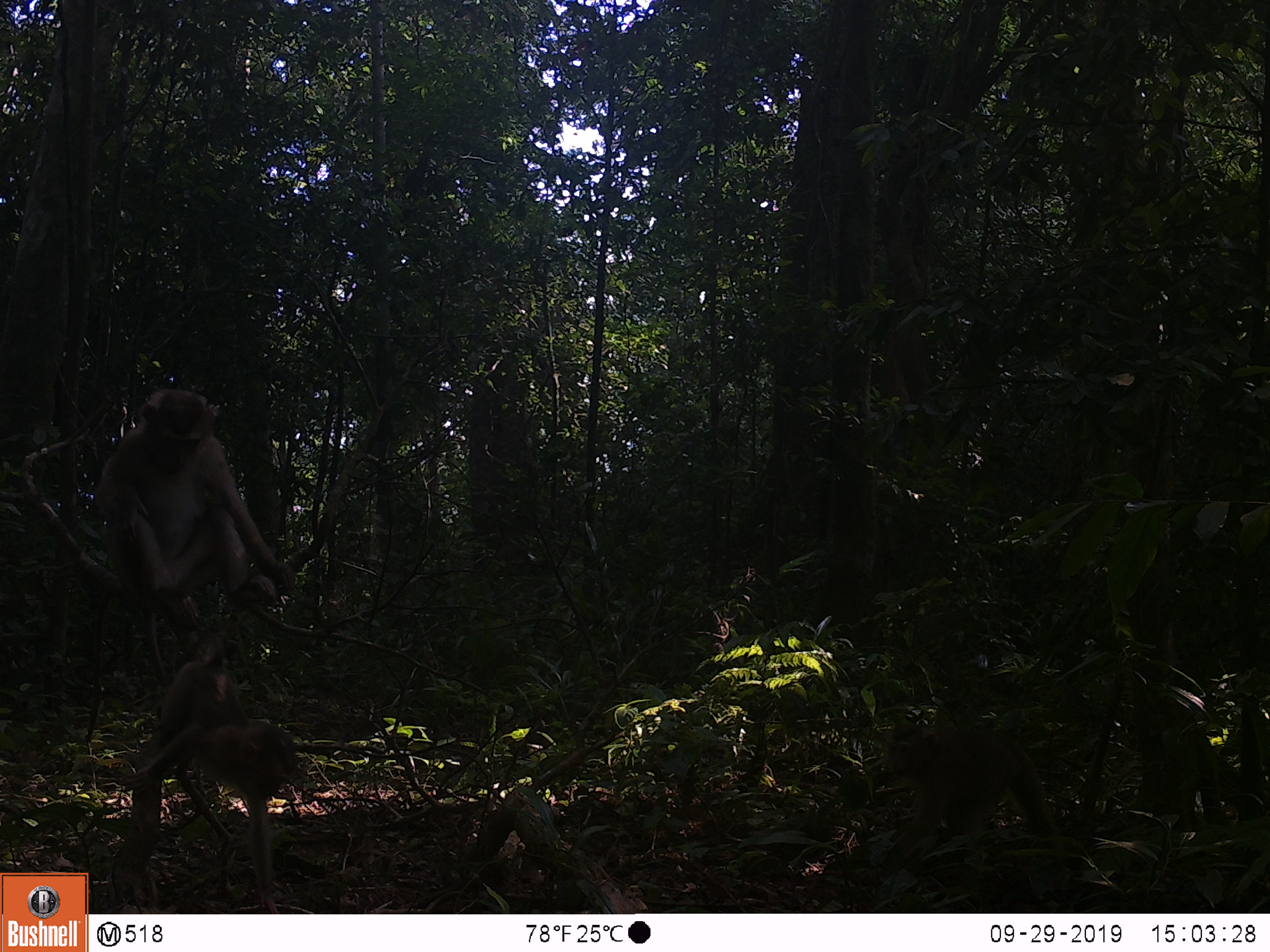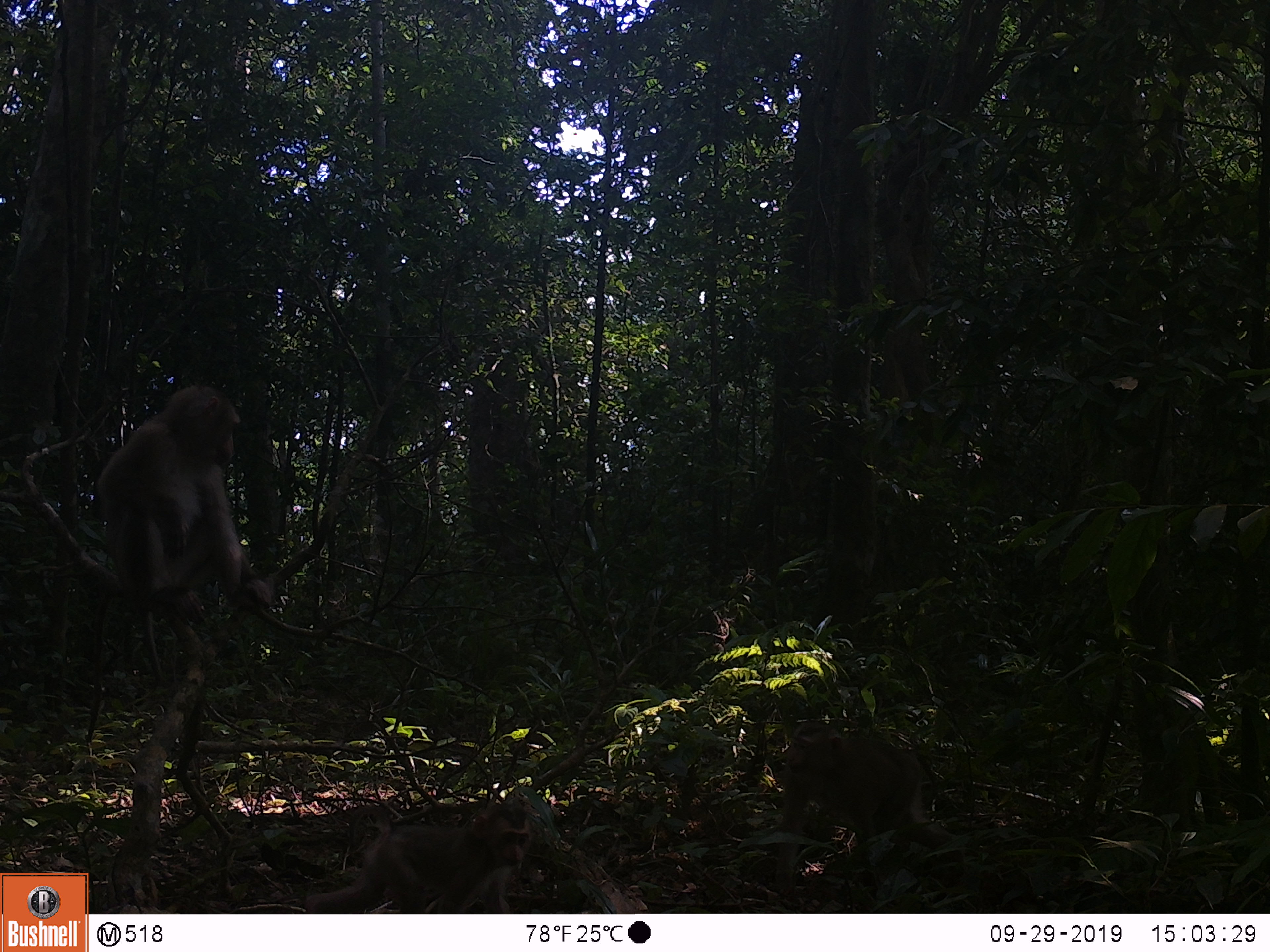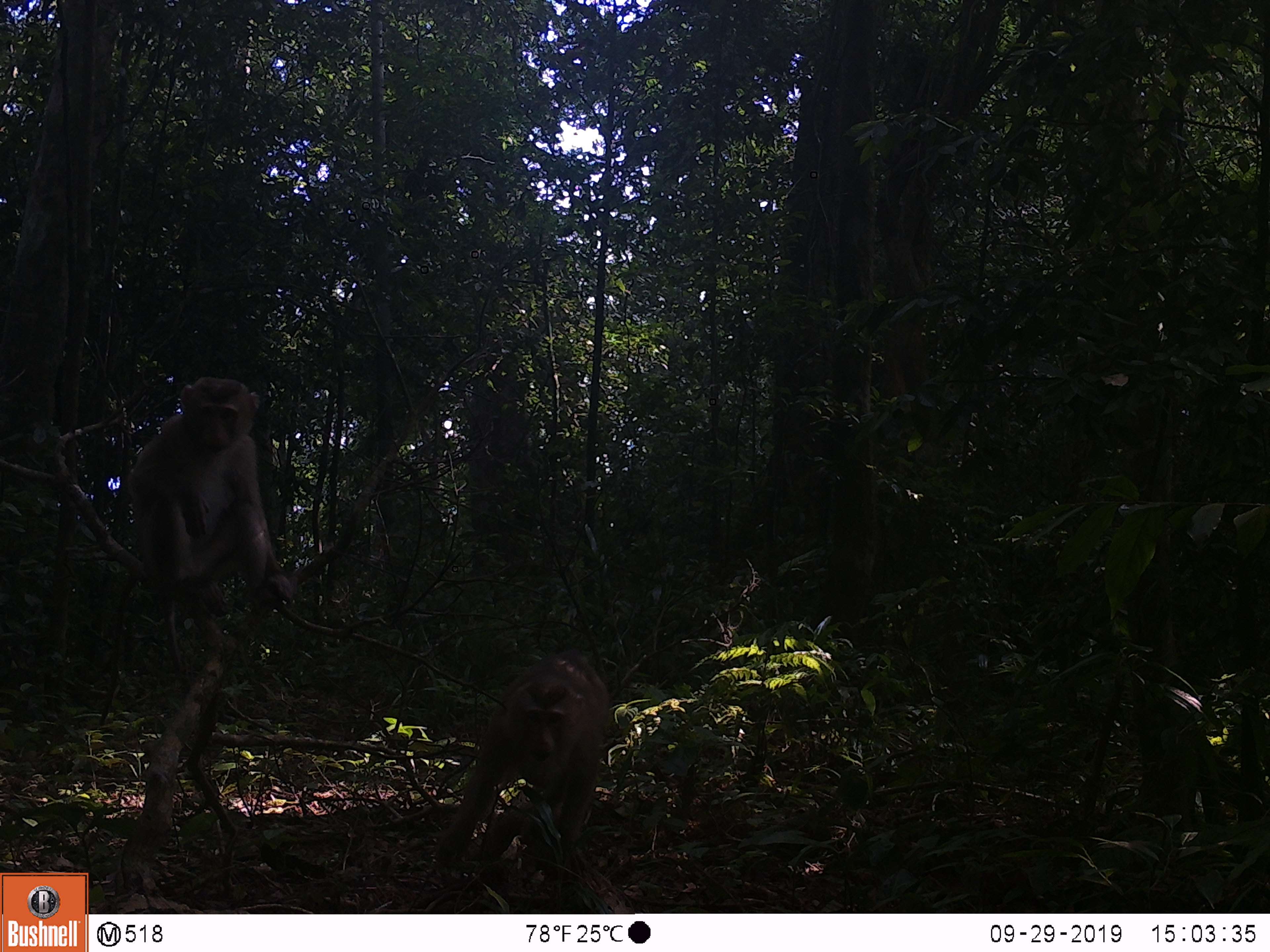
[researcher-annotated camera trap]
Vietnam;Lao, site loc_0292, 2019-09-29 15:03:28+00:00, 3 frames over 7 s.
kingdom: Animalia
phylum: Chordata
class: Mammalia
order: Primates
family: Cercopithecidae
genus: Macaca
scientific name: Macaca nemestrina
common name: pig-tailed macaque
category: pig tailed macaque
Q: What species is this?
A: Pig tailed macaque (pig-tailed macaque) (Macaca nemestrina).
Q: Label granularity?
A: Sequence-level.